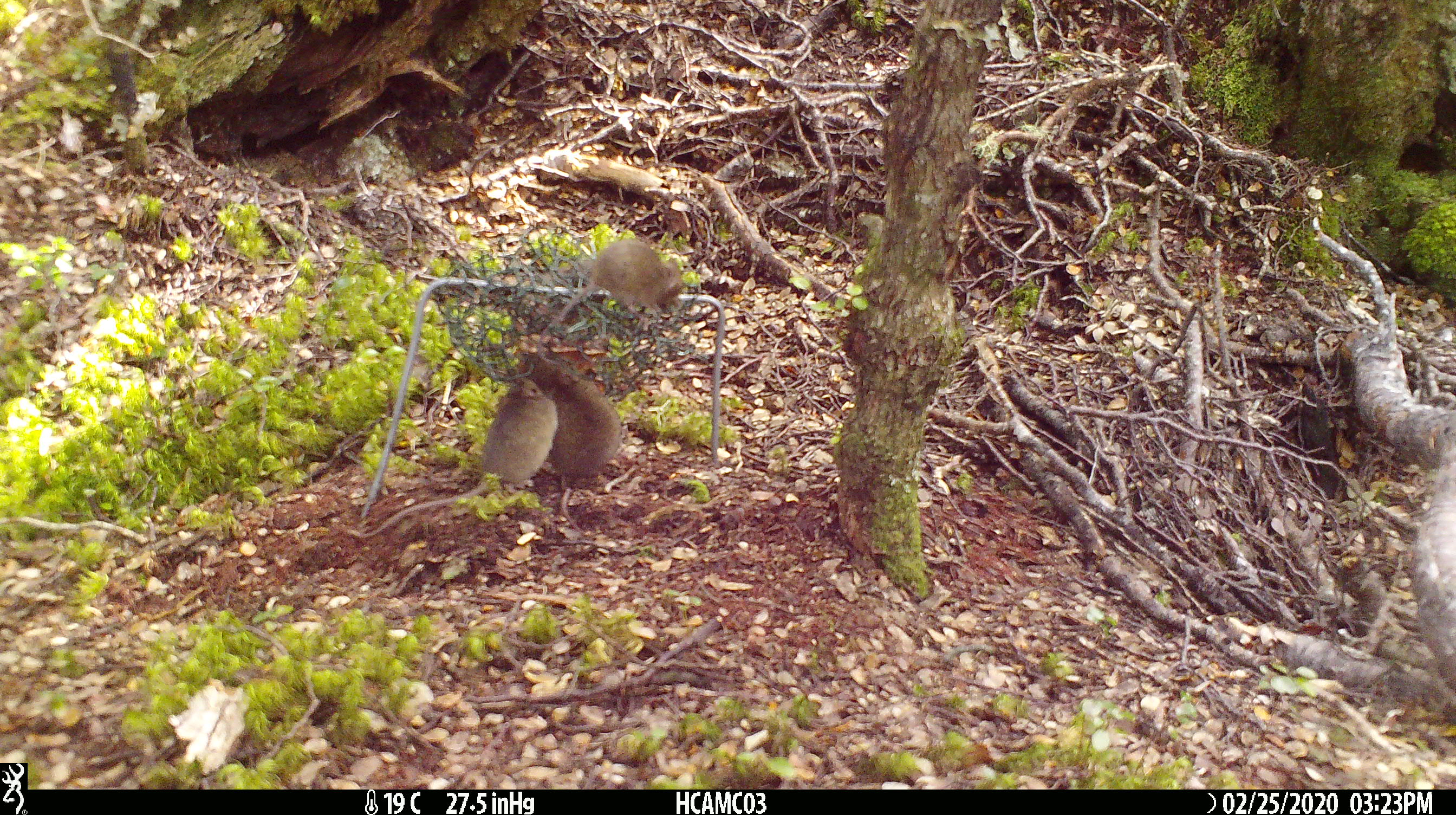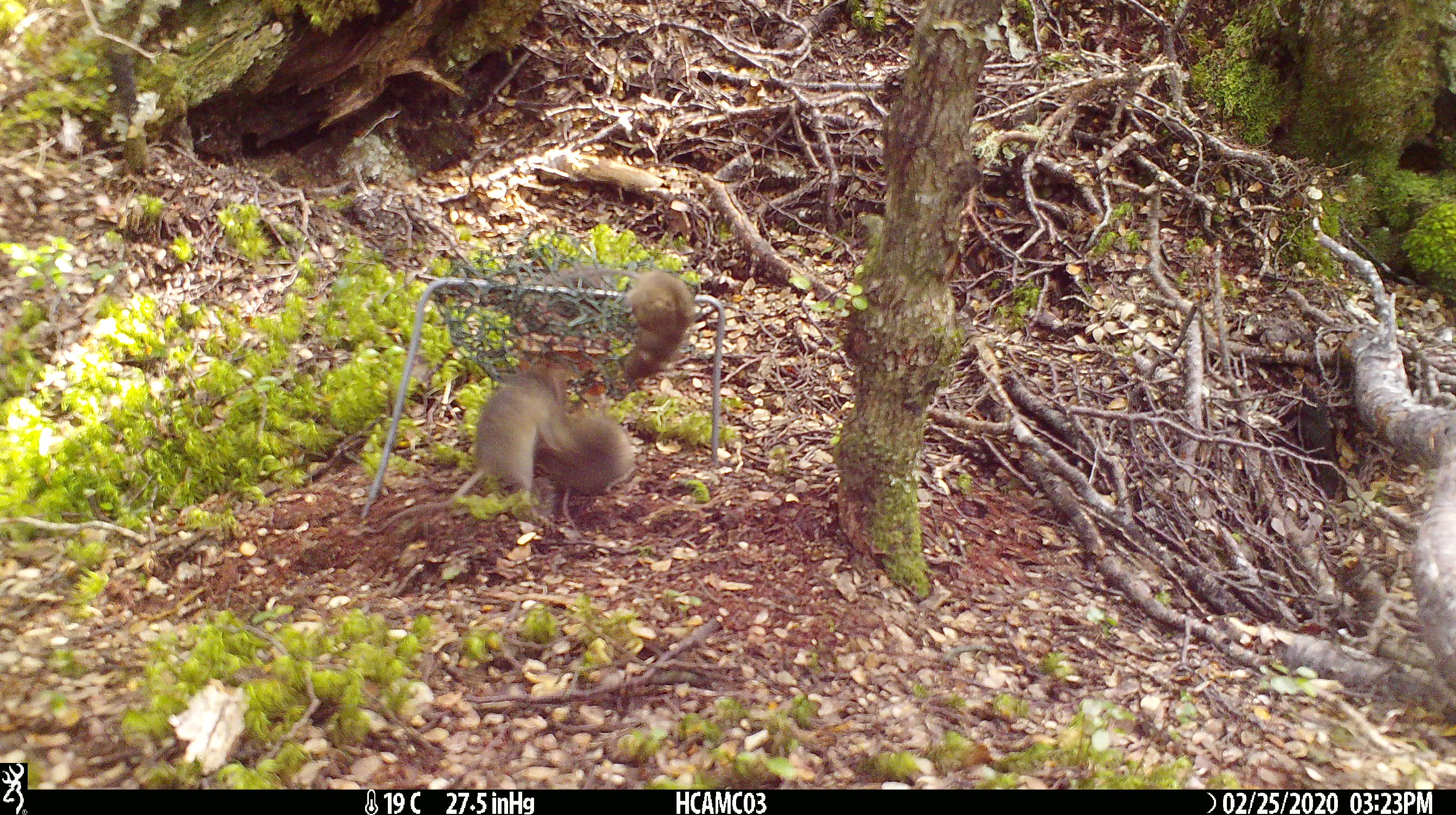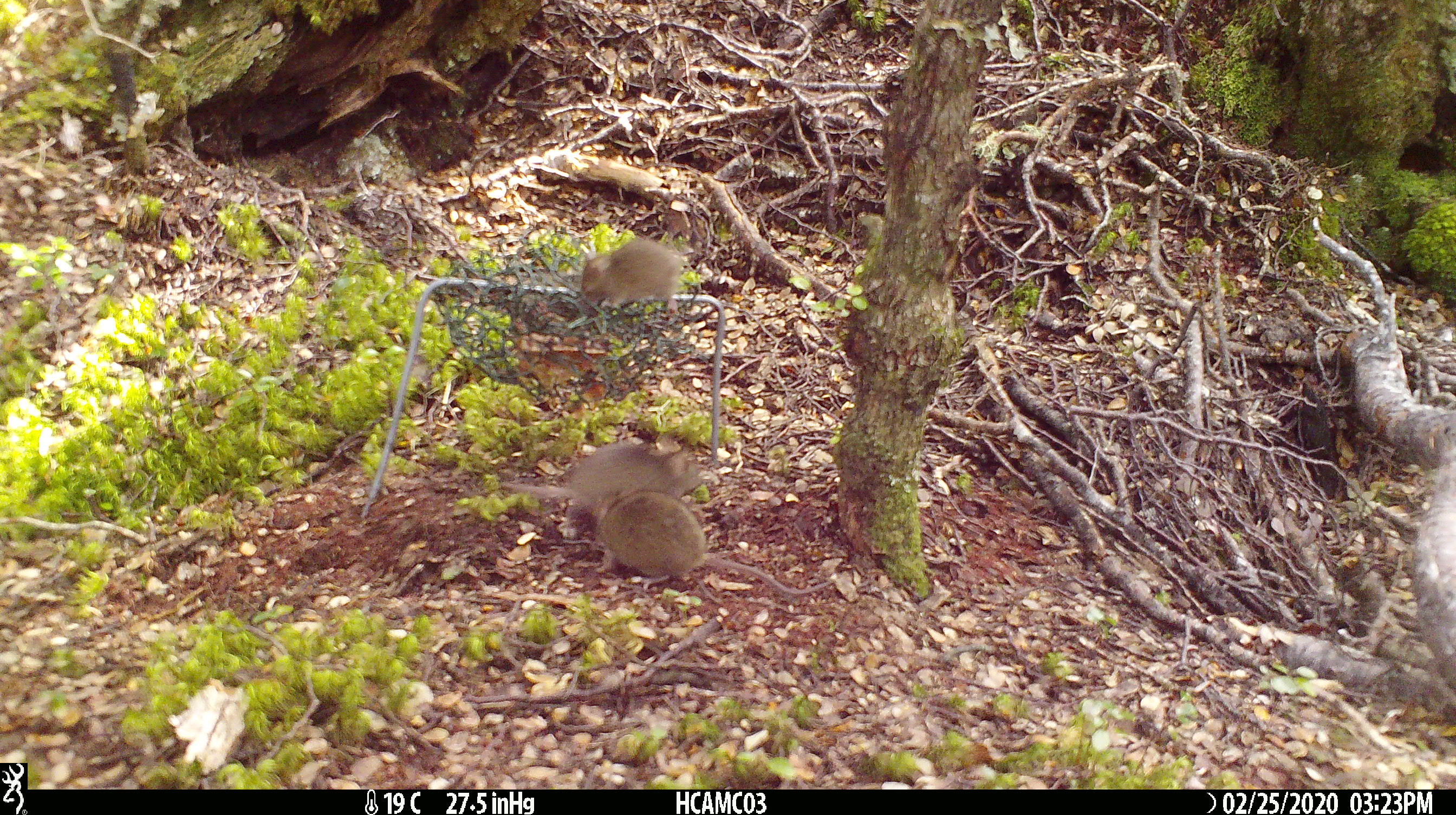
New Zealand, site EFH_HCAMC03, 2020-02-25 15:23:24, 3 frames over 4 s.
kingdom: Animalia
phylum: Chordata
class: Mammalia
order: Rodentia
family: Muridae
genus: Mus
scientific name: Mus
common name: mouse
Mouse (Mus).